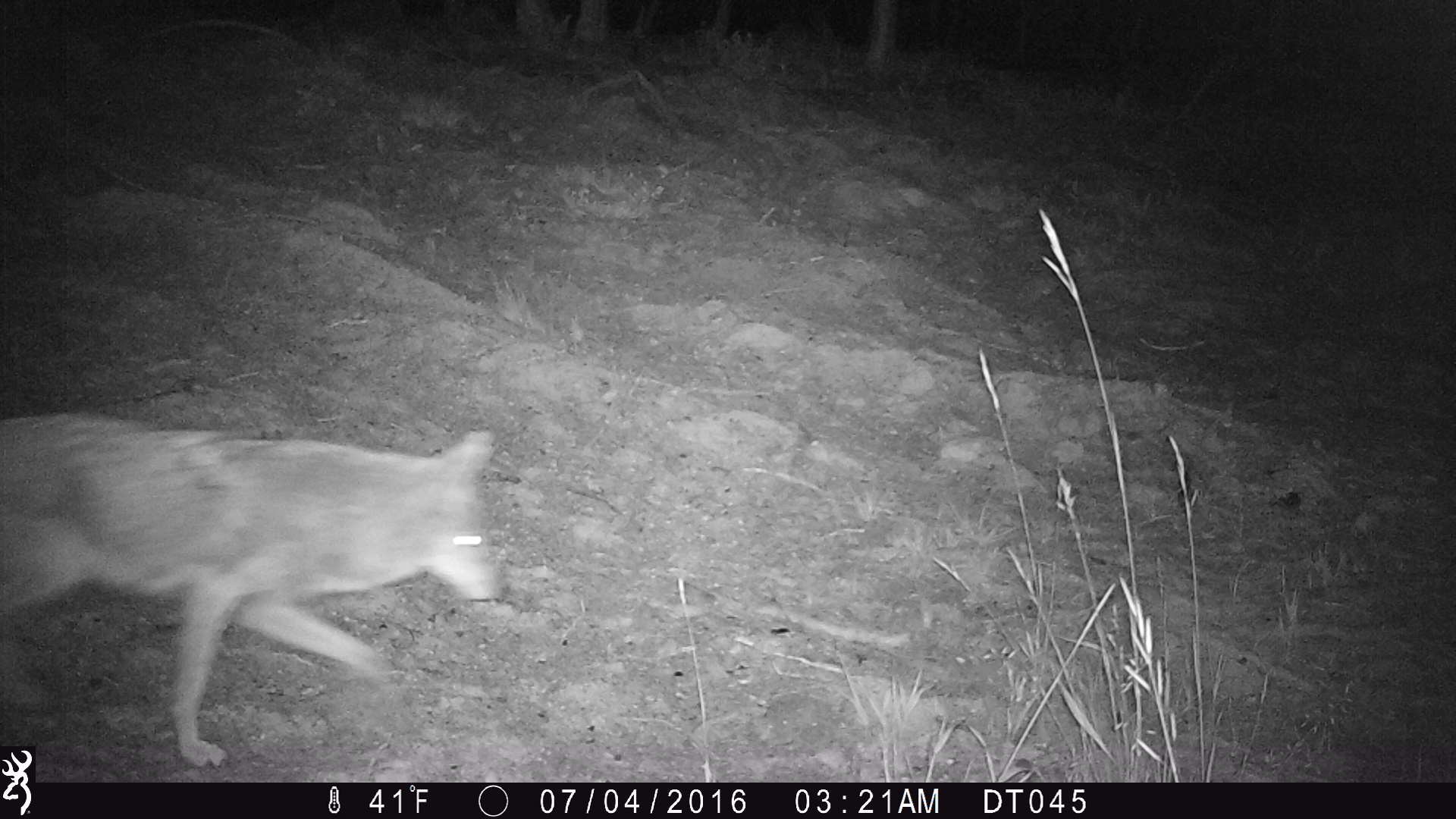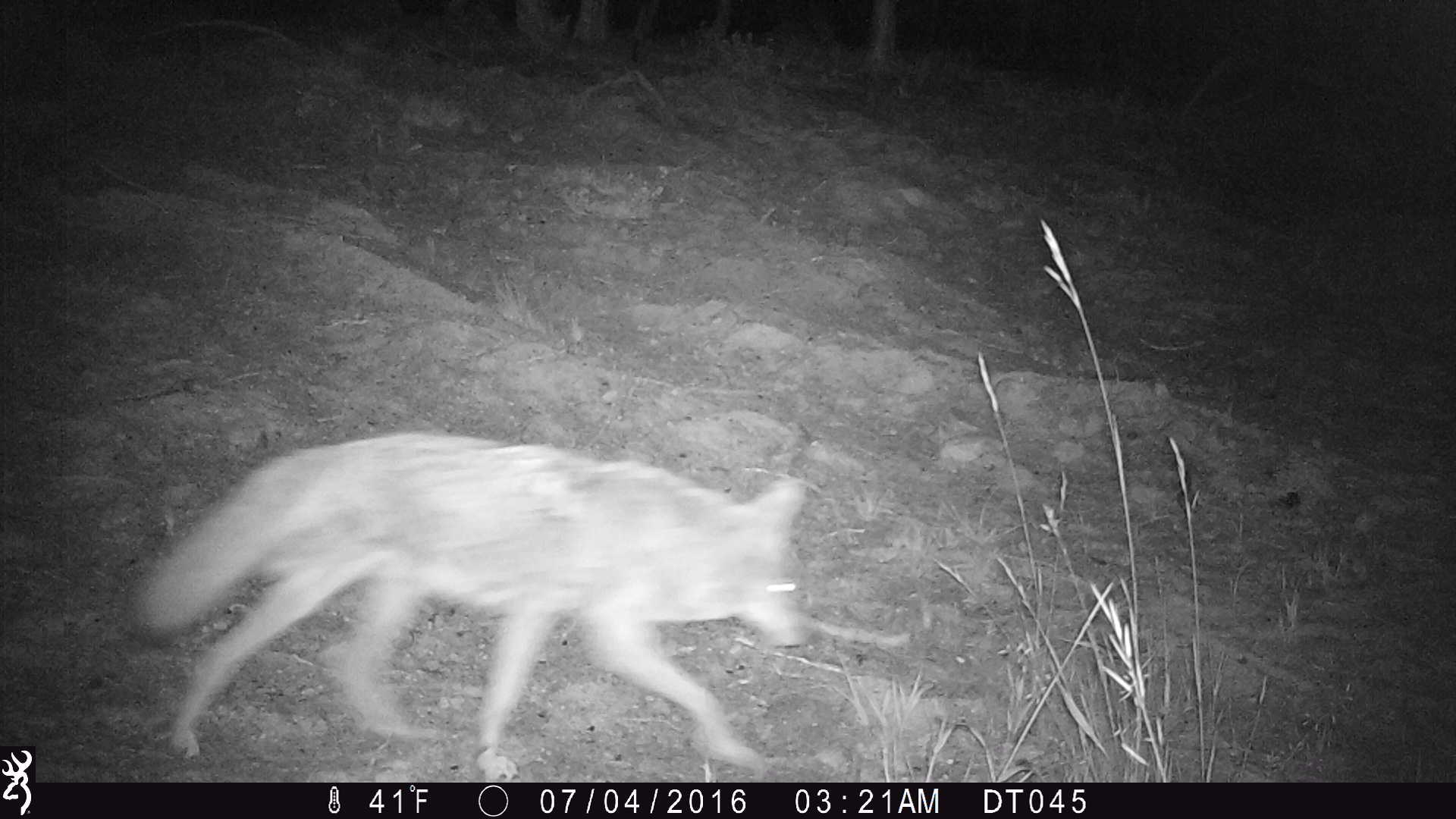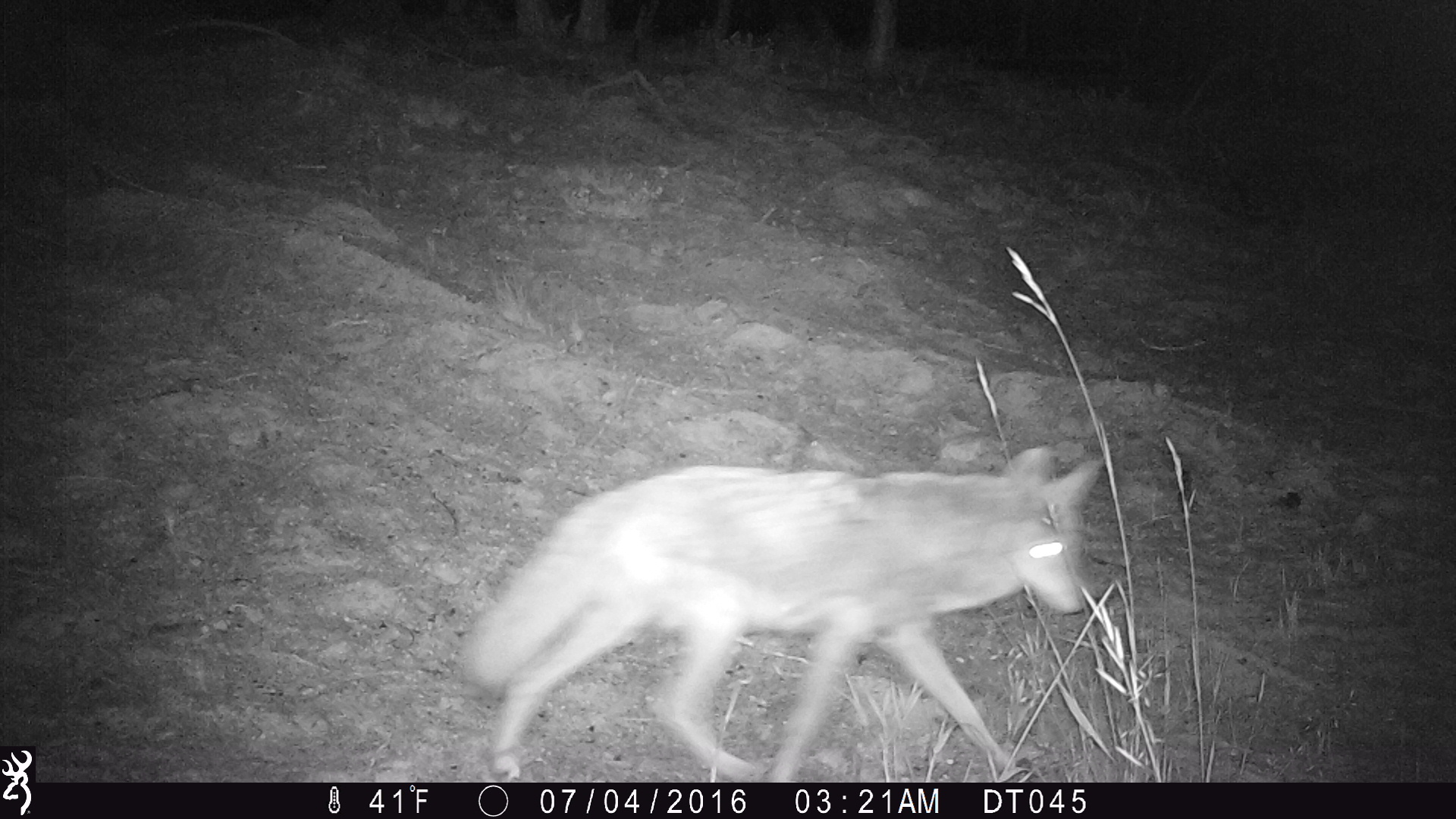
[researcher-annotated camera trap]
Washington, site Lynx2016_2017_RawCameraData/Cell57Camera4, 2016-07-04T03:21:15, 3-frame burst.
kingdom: Animalia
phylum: Chordata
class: Mammalia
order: Carnivora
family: Canidae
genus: Canis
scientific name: Canis latrans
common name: coyote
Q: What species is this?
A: Canis latrans (coyote).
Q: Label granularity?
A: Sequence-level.